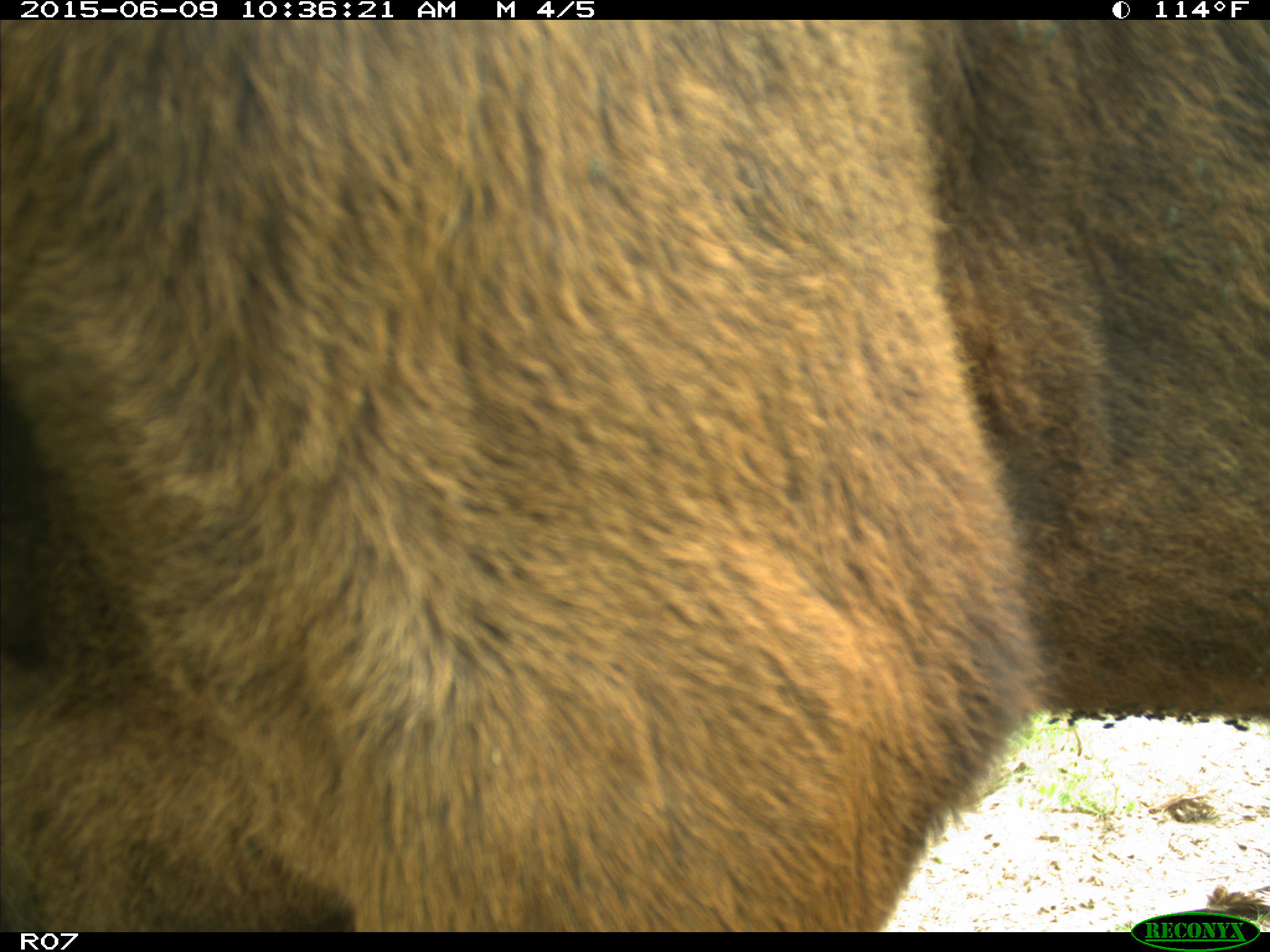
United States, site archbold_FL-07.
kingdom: Animalia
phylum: Chordata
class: Mammalia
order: Artiodactyla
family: Bovidae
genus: Bos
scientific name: Bos taurus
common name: domestic cow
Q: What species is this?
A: Bos taurus (domestic cow).